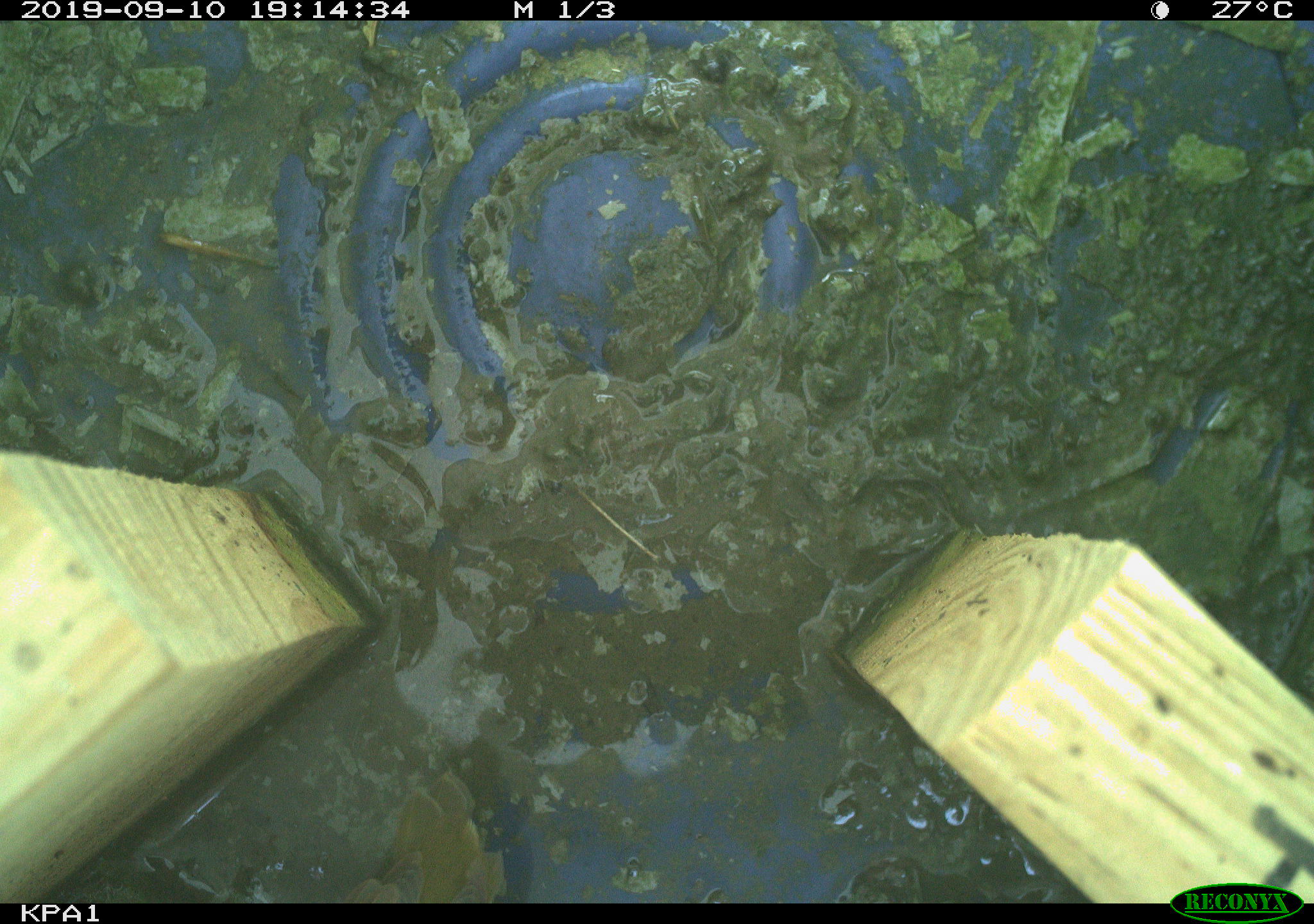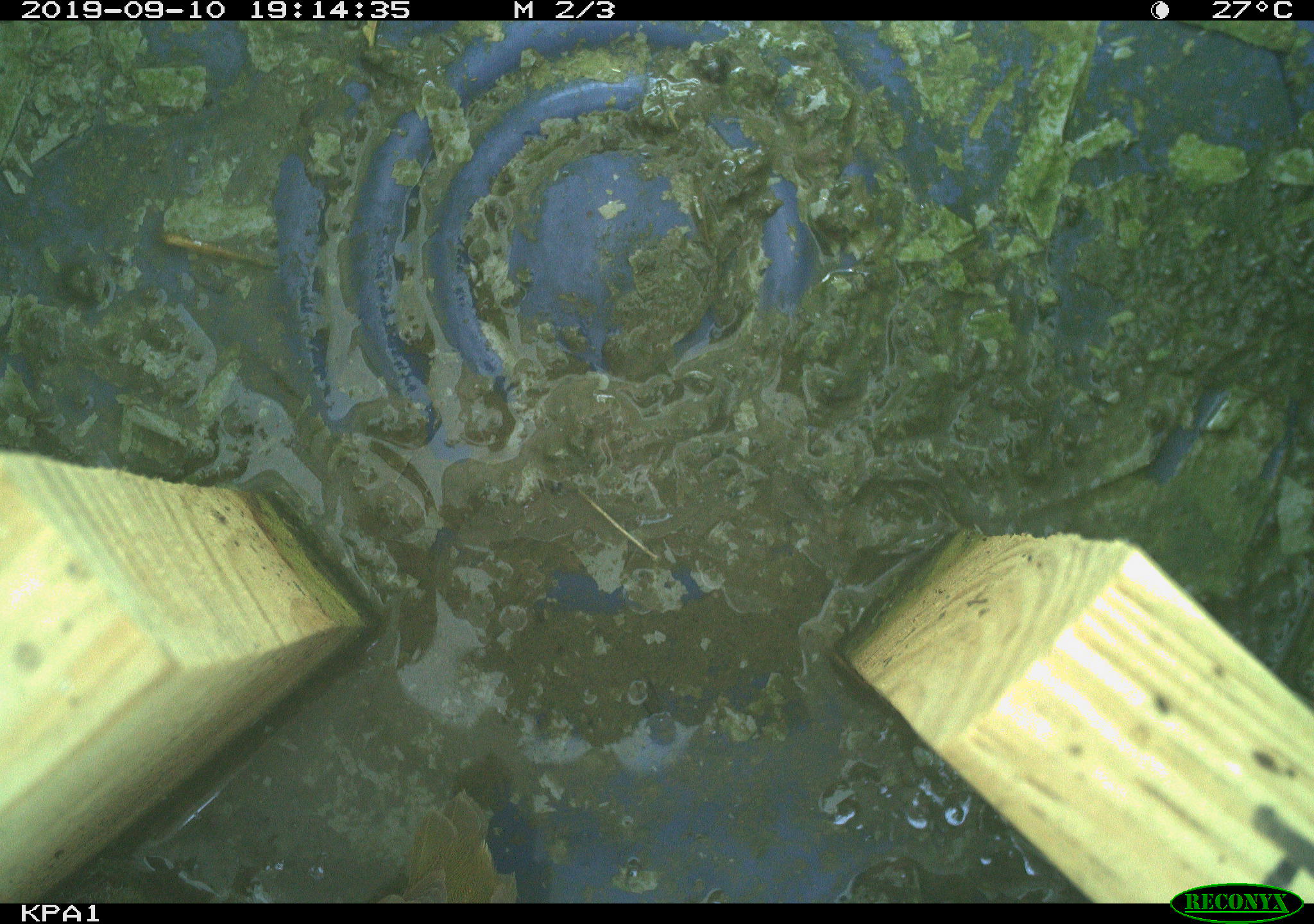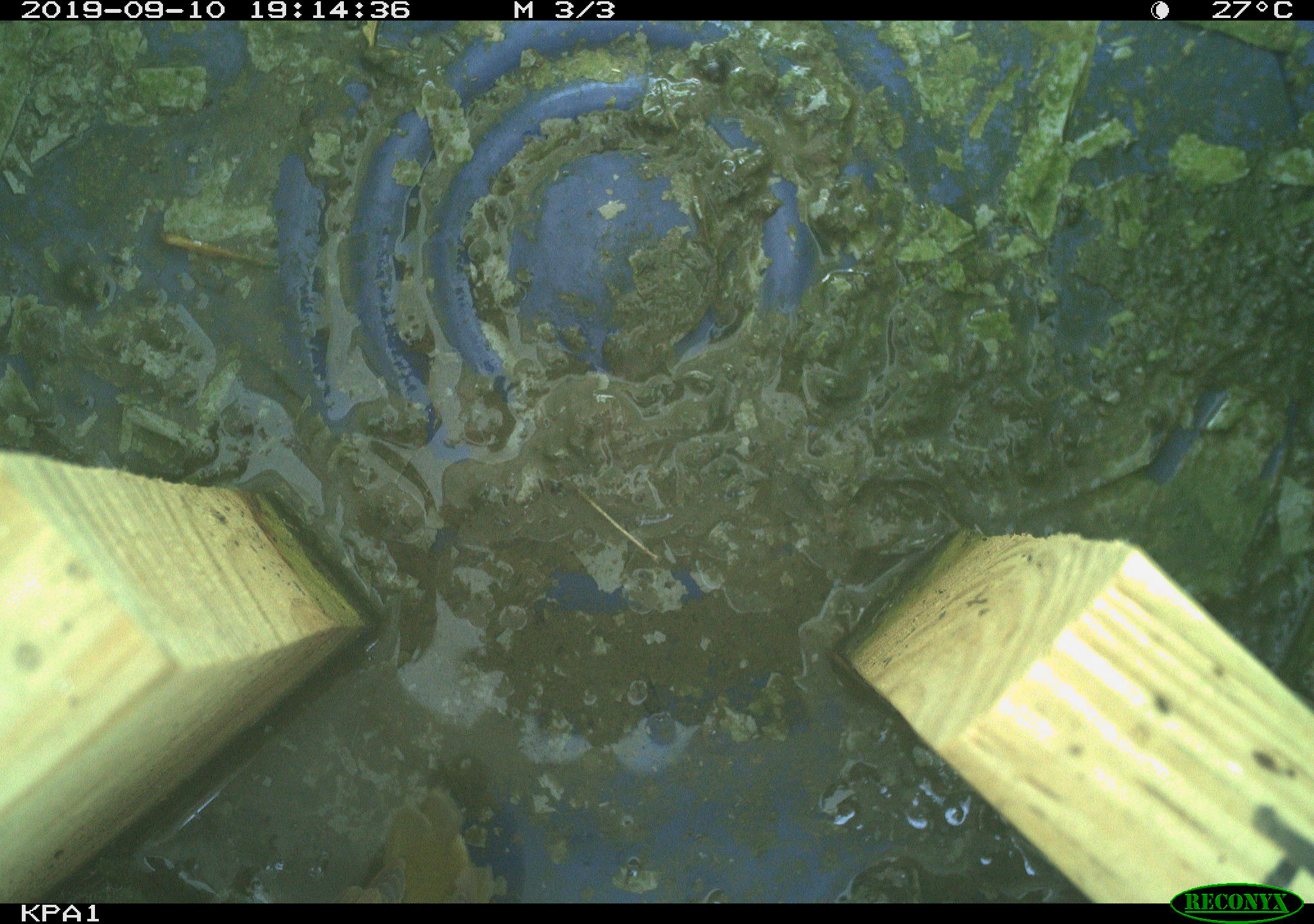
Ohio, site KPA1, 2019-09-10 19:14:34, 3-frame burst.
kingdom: Animalia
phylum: Chordata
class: Aves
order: Passeriformes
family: Parulidae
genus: Geothlypis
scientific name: Geothlypis trichas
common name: common yellowthroat